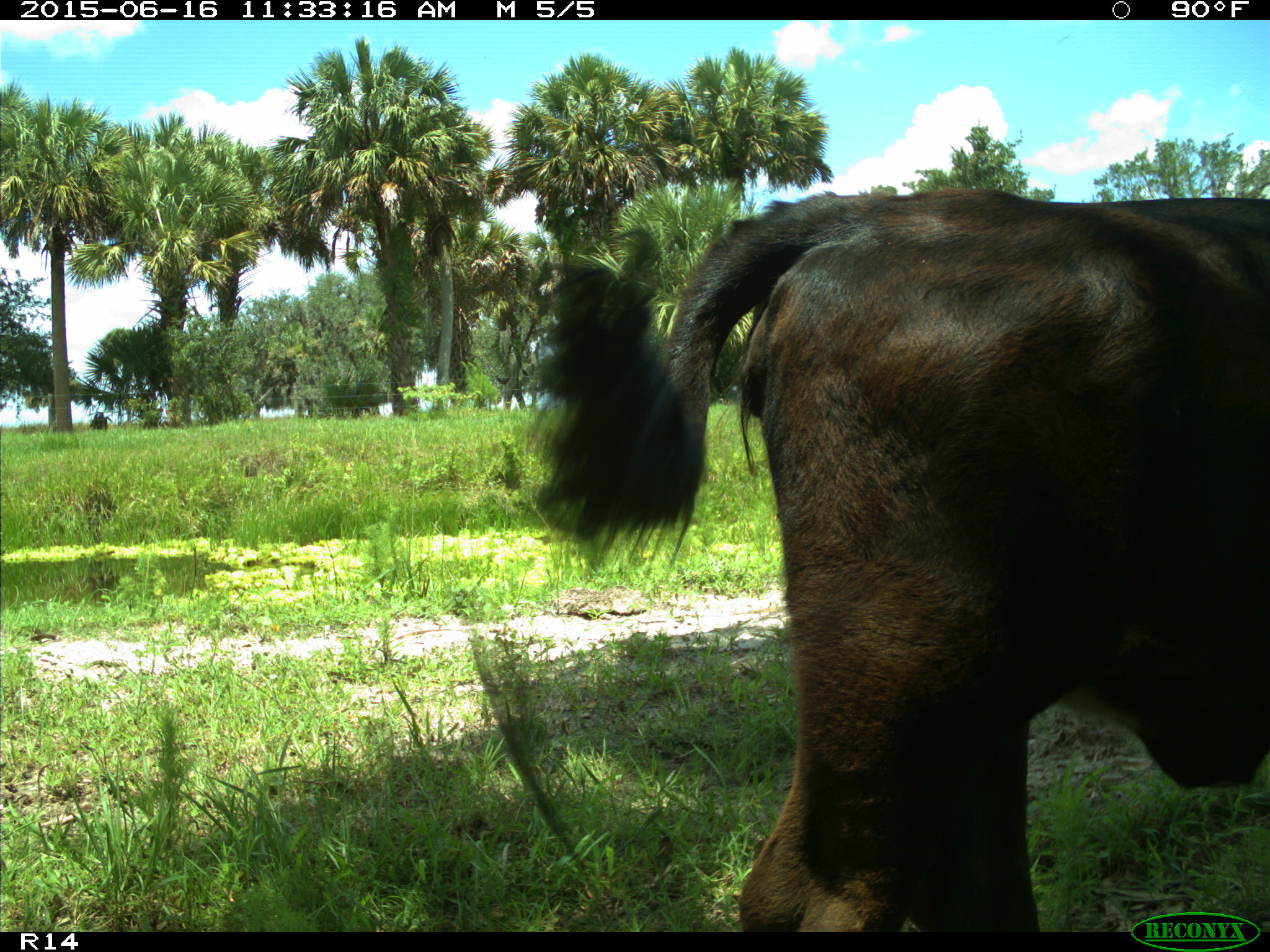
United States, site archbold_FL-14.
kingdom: Animalia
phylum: Chordata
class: Mammalia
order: Artiodactyla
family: Bovidae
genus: Bos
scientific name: Bos taurus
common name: domestic cow